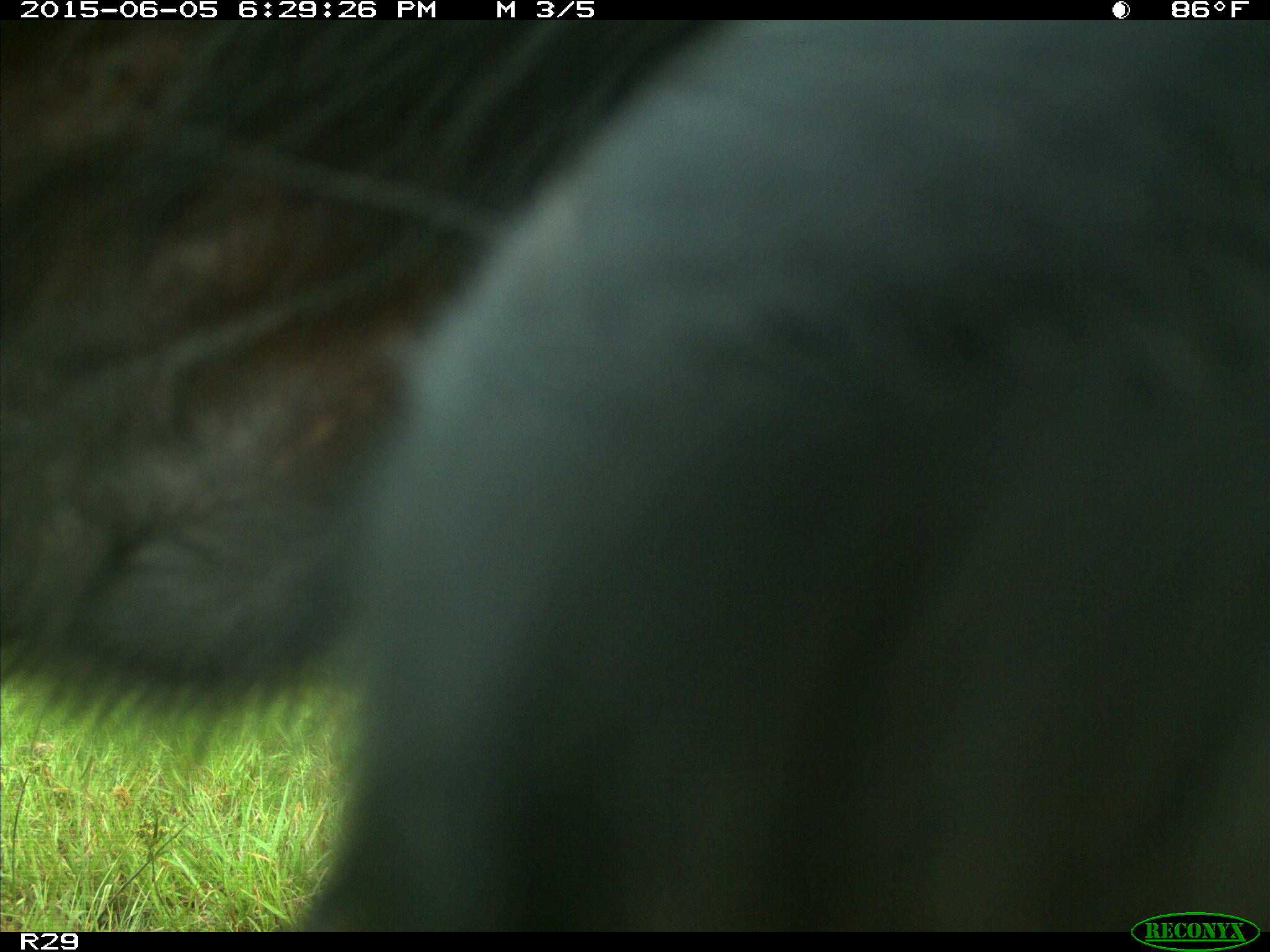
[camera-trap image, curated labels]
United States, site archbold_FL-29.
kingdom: Animalia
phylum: Chordata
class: Mammalia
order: Artiodactyla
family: Bovidae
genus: Bos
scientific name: Bos taurus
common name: domestic cow